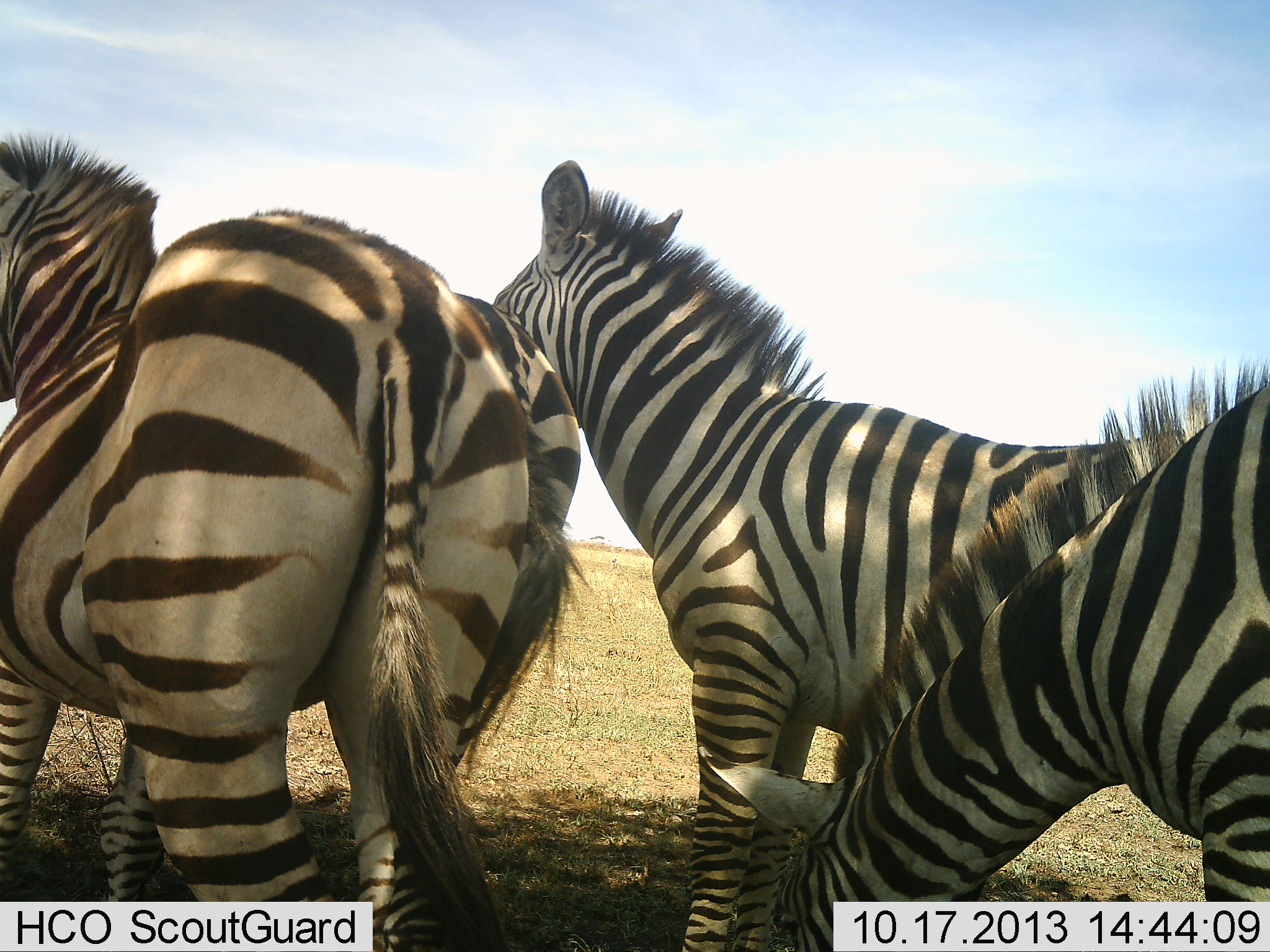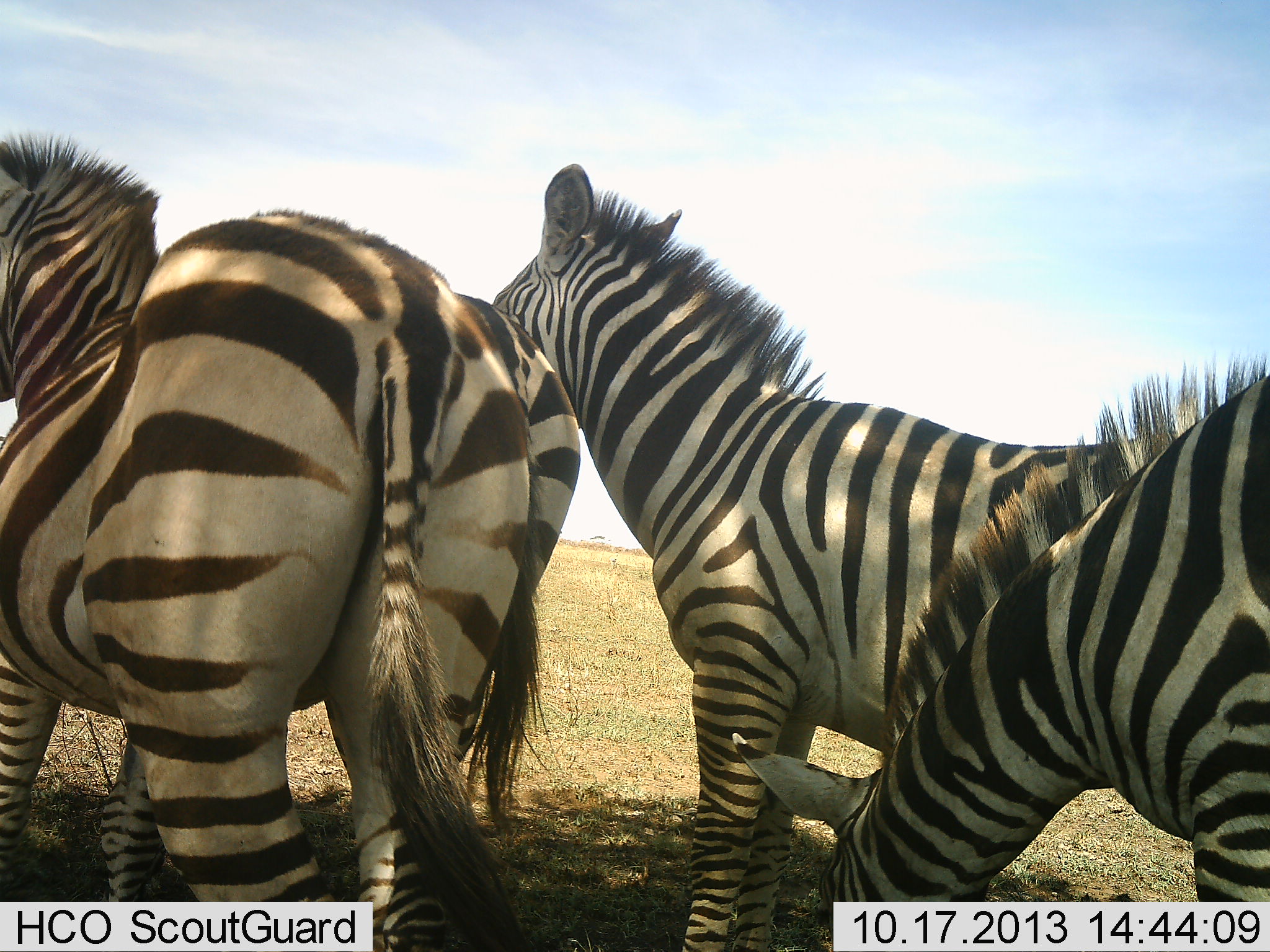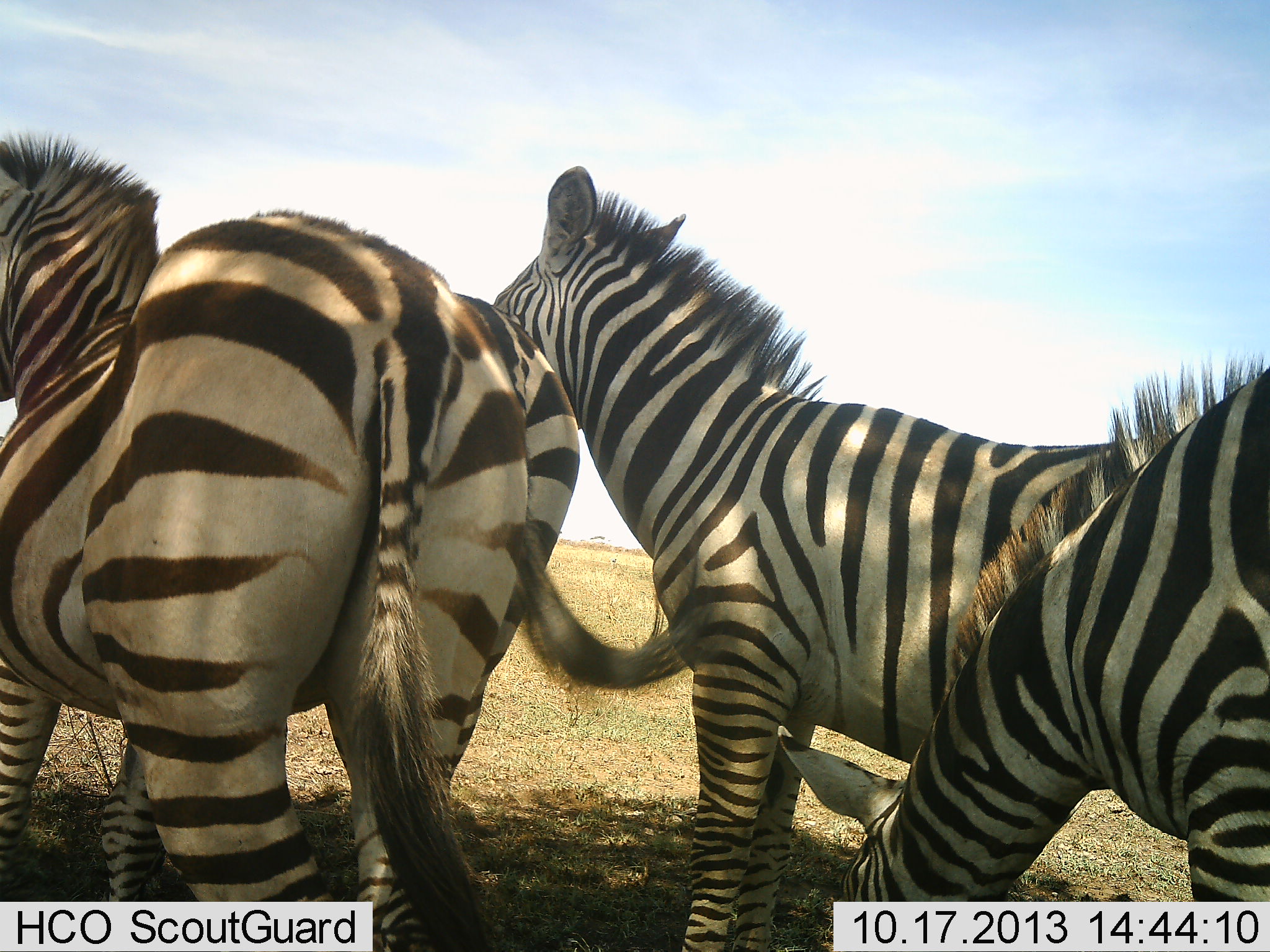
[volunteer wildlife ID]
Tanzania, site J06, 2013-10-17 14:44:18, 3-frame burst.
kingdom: Animalia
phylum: Chordata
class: Mammalia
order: Perissodactyla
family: Equidae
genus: Equus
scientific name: Equus quagga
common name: plains zebra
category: zebra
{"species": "zebra (plains zebra) (Equus quagga)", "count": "4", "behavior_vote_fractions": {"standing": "90%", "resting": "0%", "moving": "0%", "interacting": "20%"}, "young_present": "0%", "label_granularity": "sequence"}